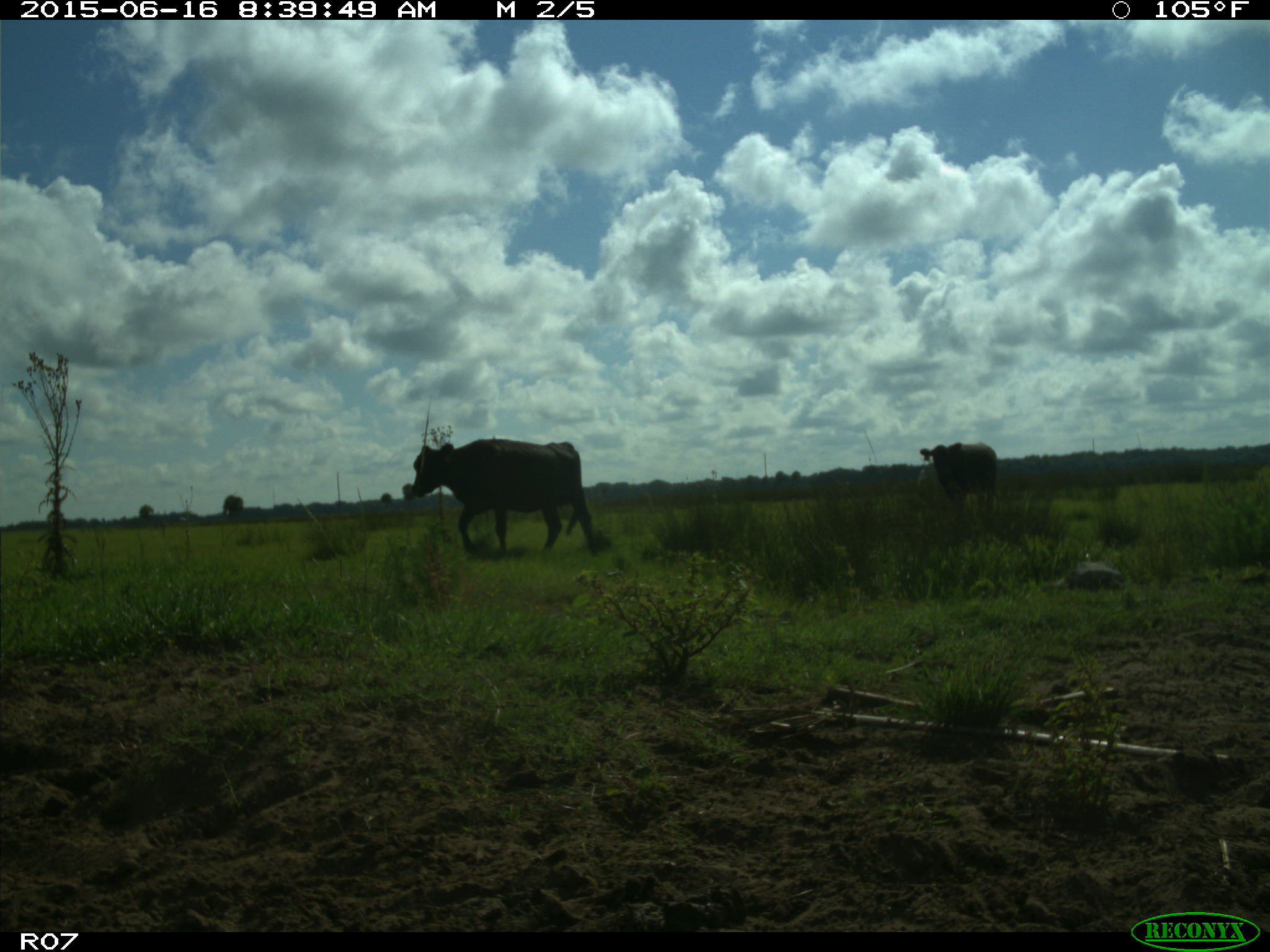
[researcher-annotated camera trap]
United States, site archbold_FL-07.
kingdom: Animalia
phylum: Chordata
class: Mammalia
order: Artiodactyla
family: Bovidae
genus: Bos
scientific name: Bos taurus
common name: domestic cow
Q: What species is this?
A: Bos taurus (domestic cow).